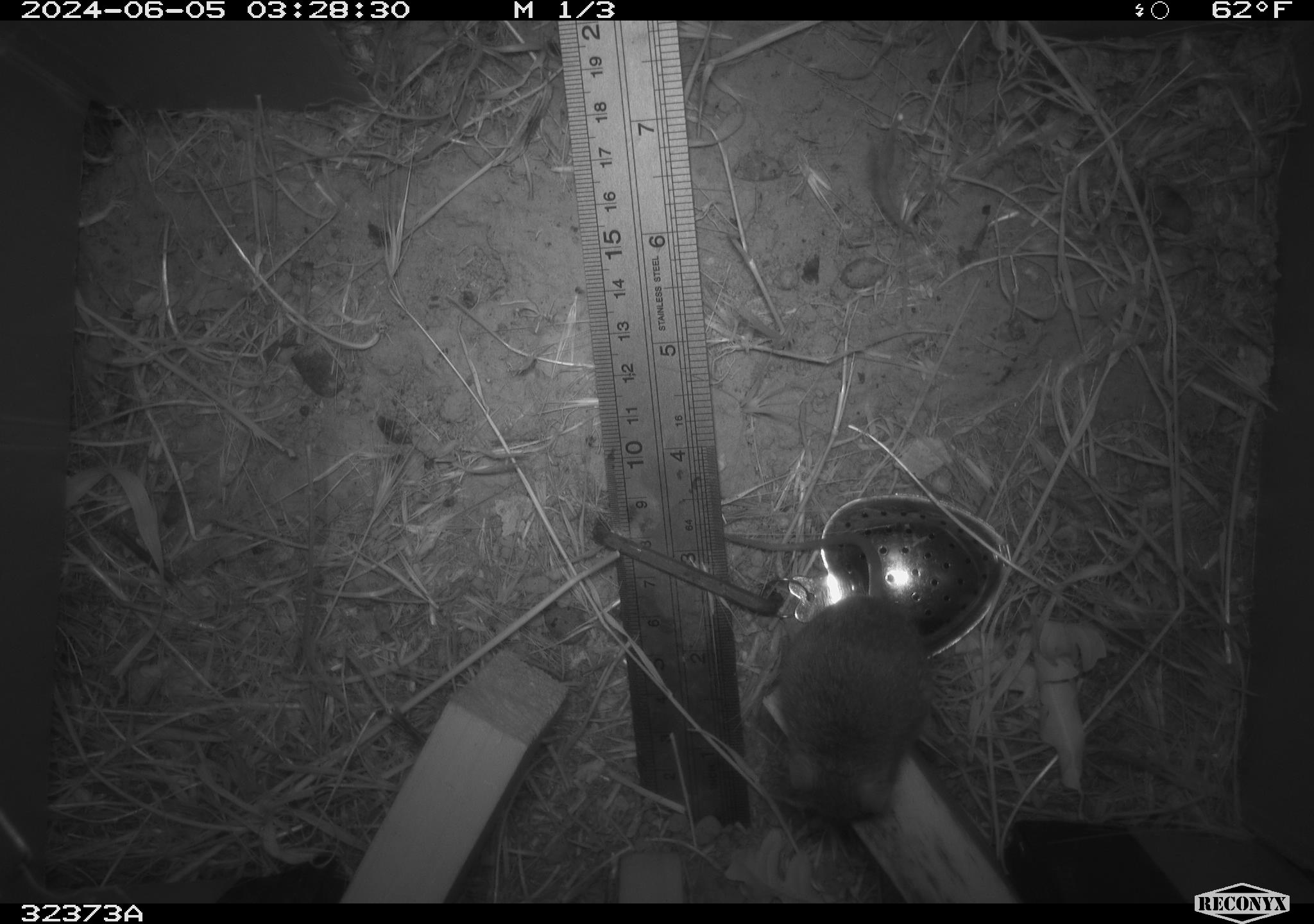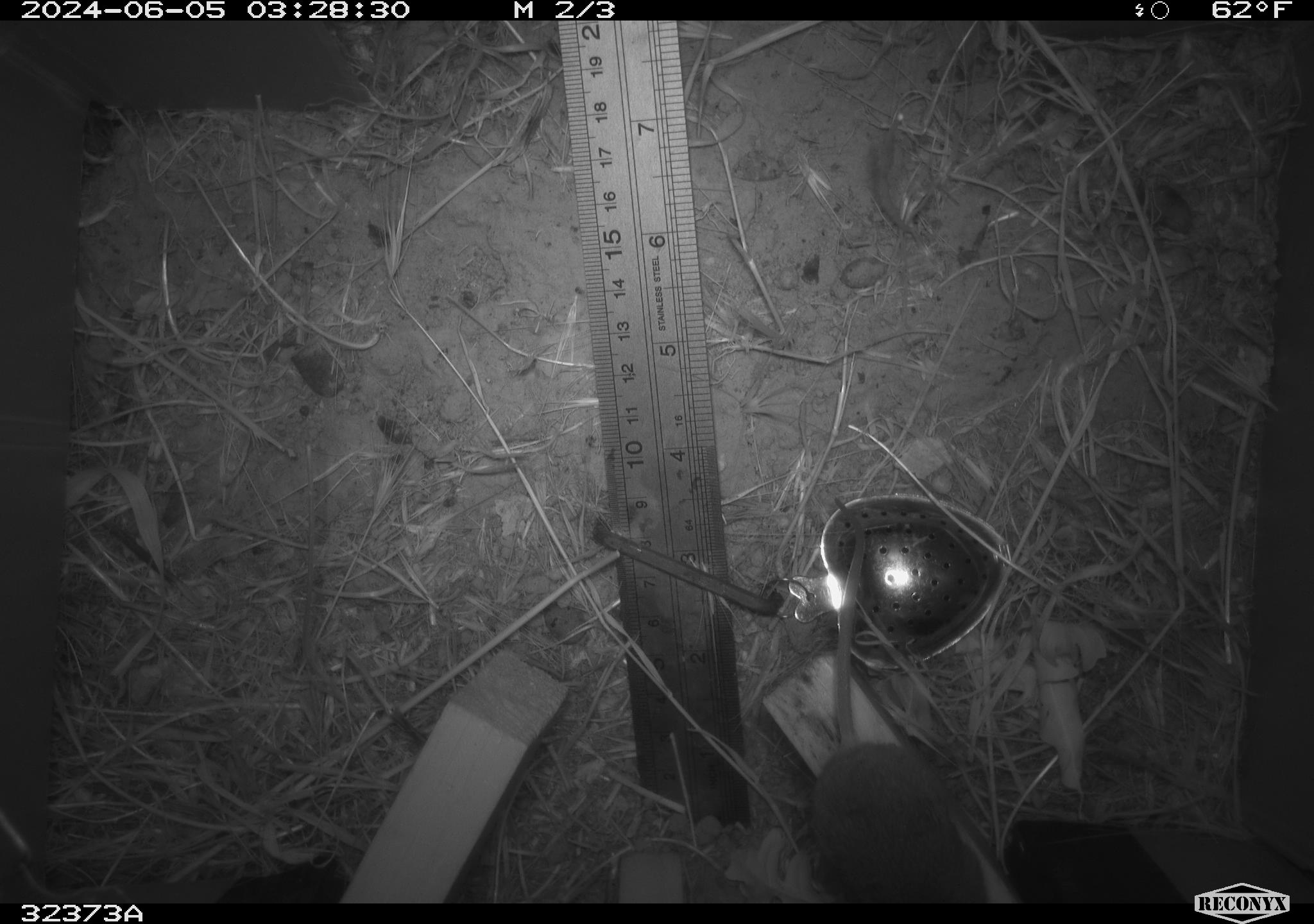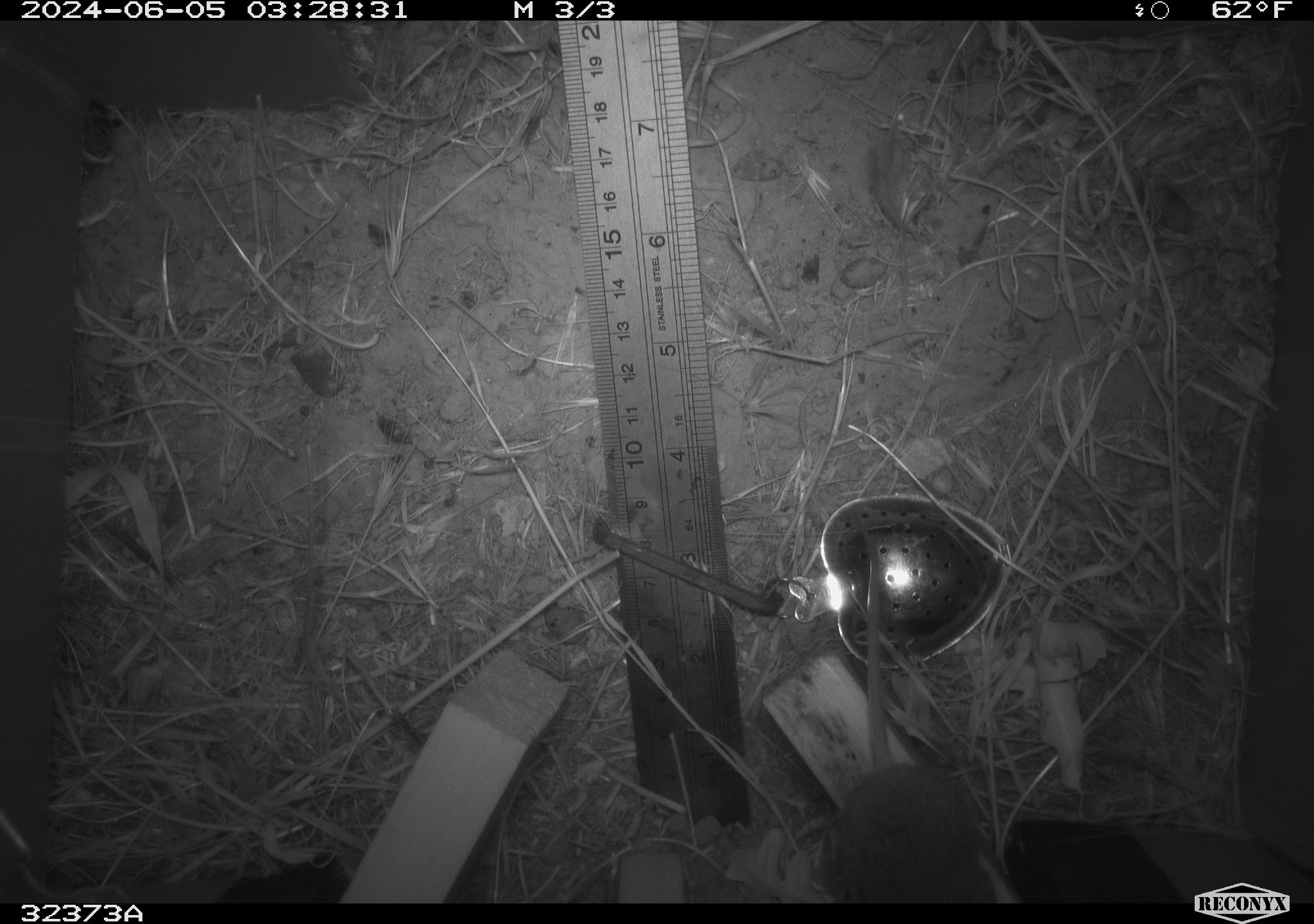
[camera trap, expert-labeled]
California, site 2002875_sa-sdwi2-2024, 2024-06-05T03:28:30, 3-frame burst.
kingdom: Animalia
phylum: Chordata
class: Mammalia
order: Rodentia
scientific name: Rodentia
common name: mouse species